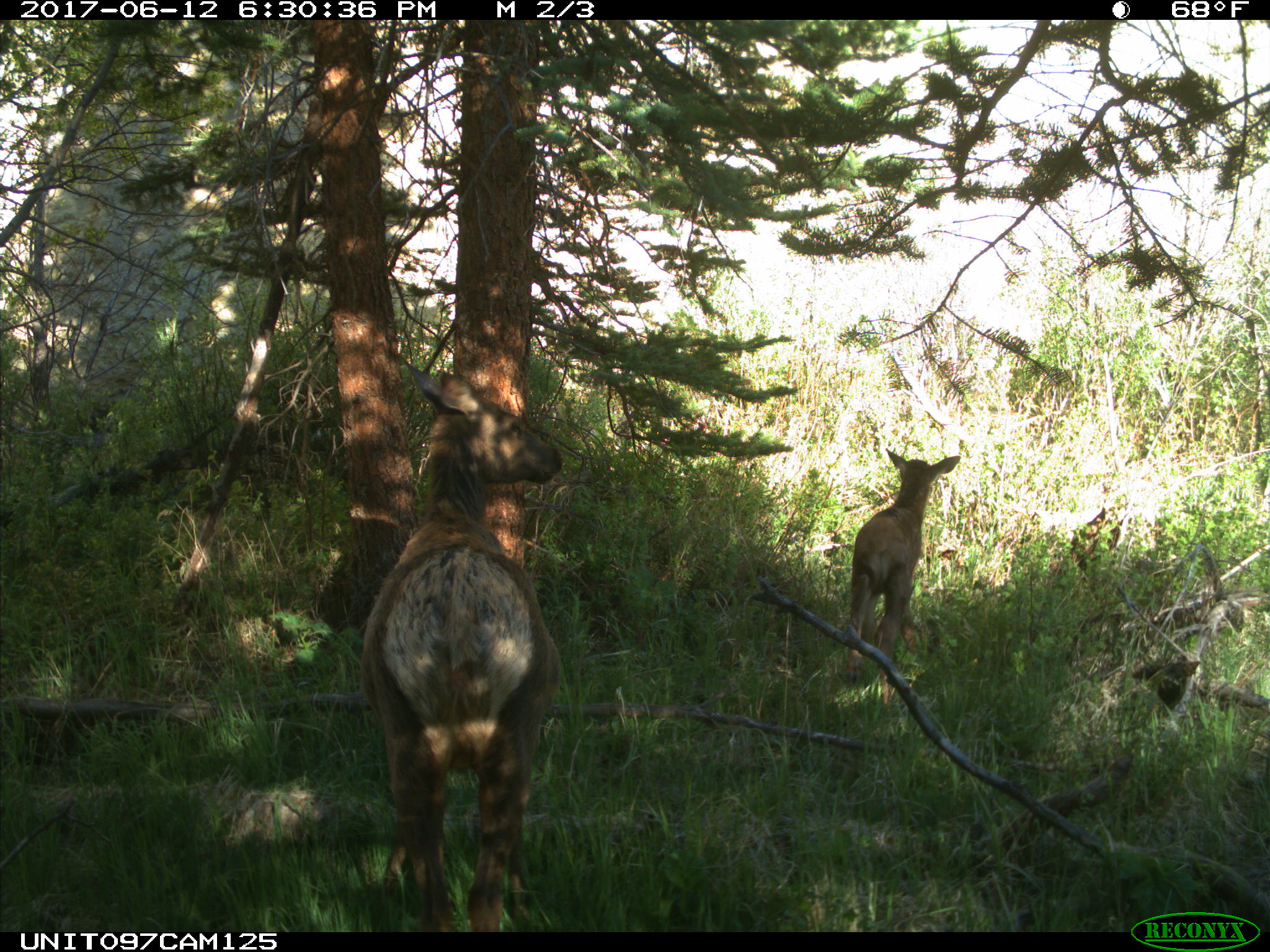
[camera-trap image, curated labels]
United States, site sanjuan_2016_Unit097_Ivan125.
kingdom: Animalia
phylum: Chordata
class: Mammalia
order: Artiodactyla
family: Cervidae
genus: Cervus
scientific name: Cervus elaphus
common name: red deer